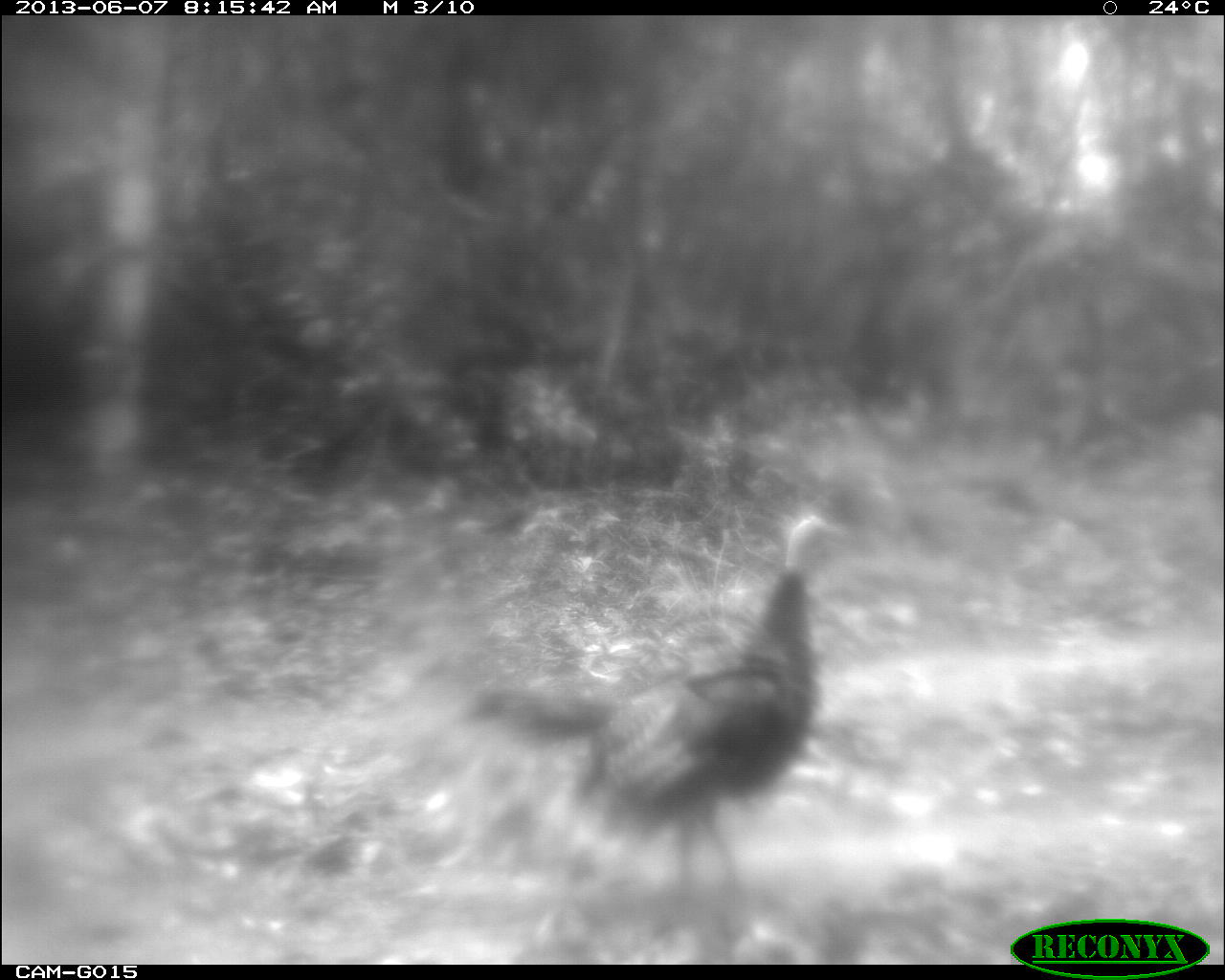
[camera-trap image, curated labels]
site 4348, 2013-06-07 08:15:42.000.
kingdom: Animalia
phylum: Chordata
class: Aves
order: Galliformes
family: Phasianidae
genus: Meleagris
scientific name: Meleagris ocellata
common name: ocellated turkey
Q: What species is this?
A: Meleagris ocellata (ocellated turkey).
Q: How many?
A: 1.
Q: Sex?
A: Female.